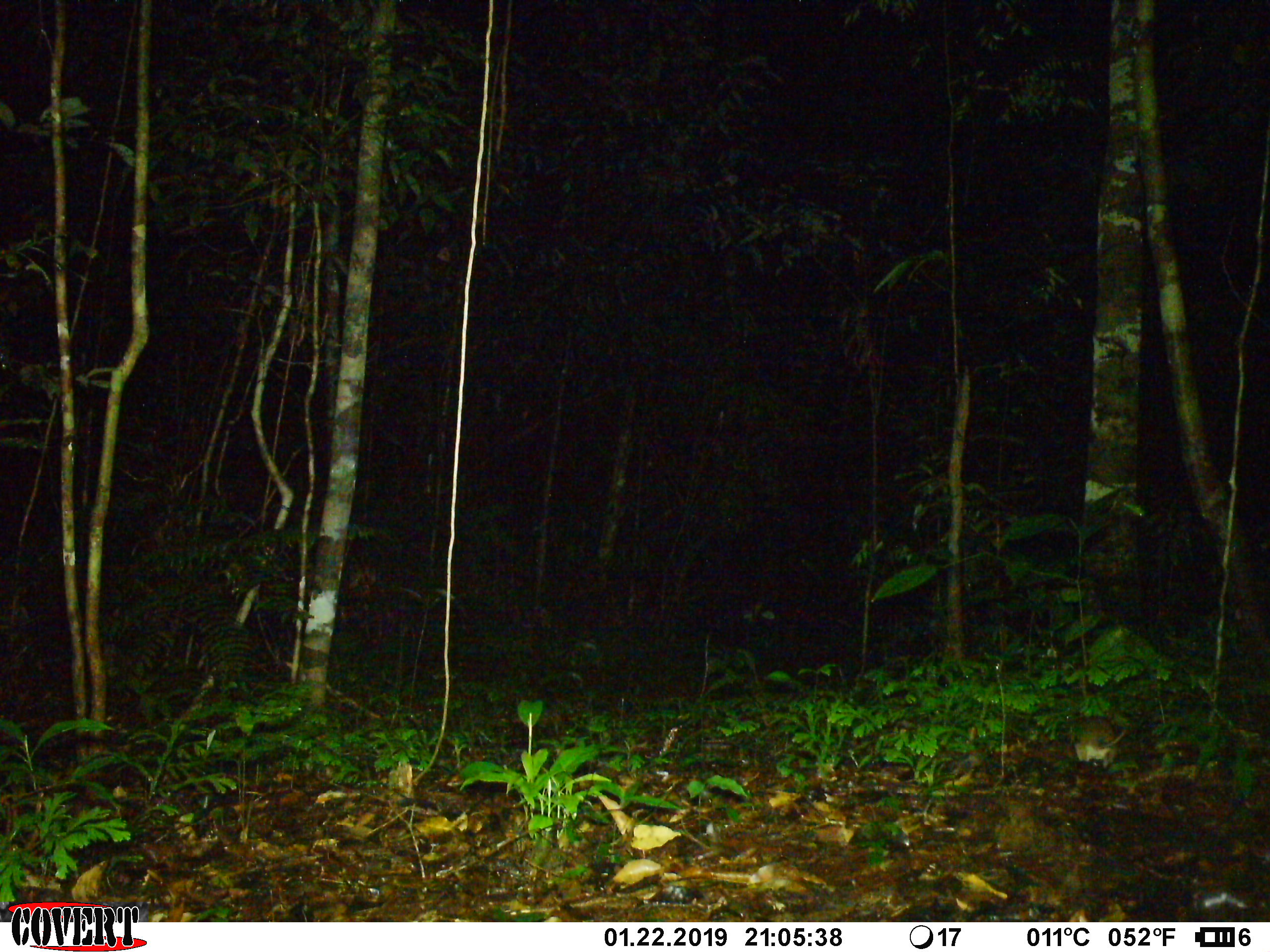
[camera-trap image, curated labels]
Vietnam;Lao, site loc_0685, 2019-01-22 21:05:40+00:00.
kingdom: Animalia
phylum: Chordata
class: Mammalia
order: Rodentia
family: Muridae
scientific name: Muridae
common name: old-world mice and rats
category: unidentified murid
Unidentified murid (old-world mice and rats) (Muridae). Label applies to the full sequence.